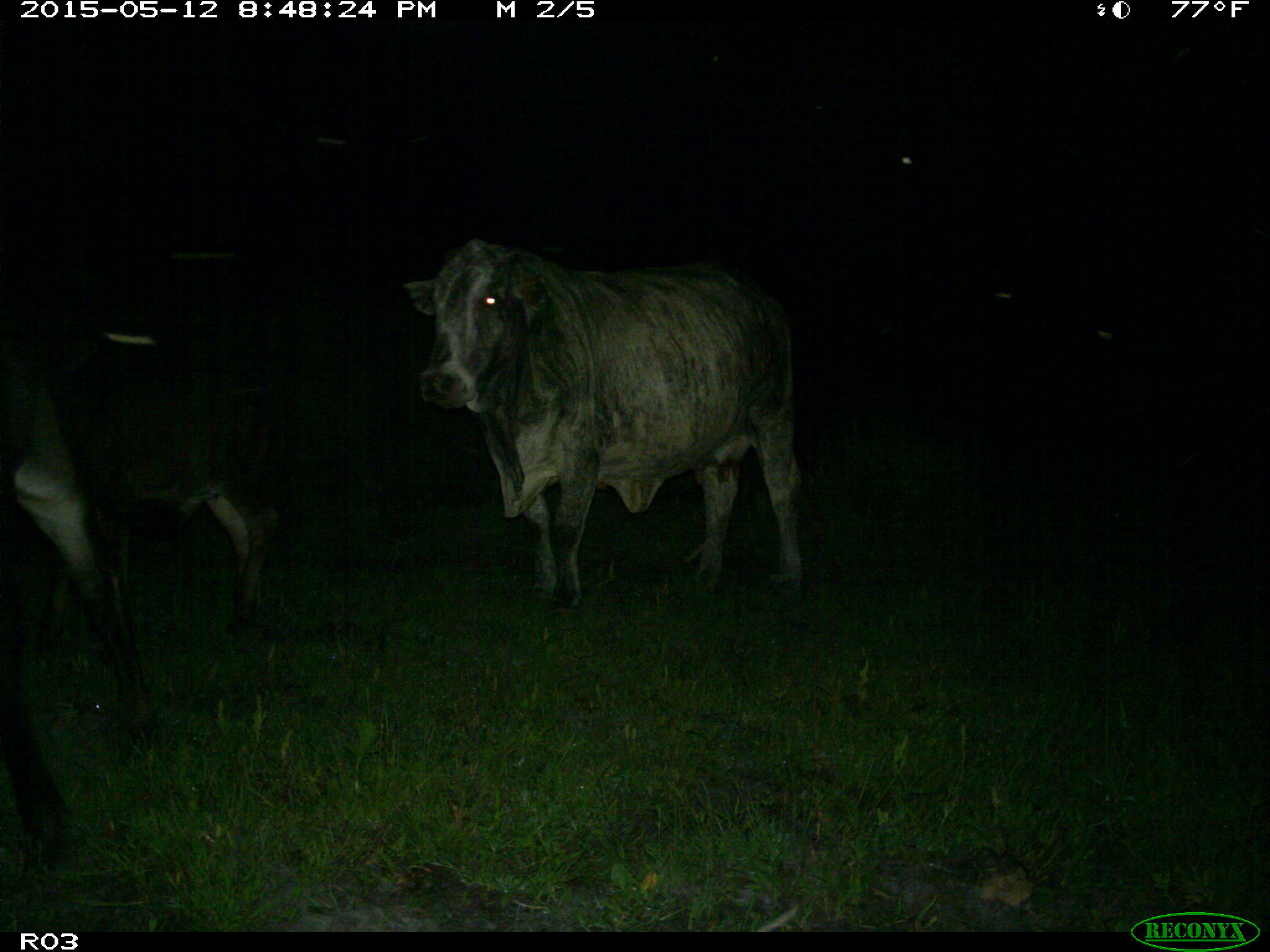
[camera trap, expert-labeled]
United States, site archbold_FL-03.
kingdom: Animalia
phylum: Chordata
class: Mammalia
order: Artiodactyla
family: Bovidae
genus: Bos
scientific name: Bos taurus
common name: domestic cow